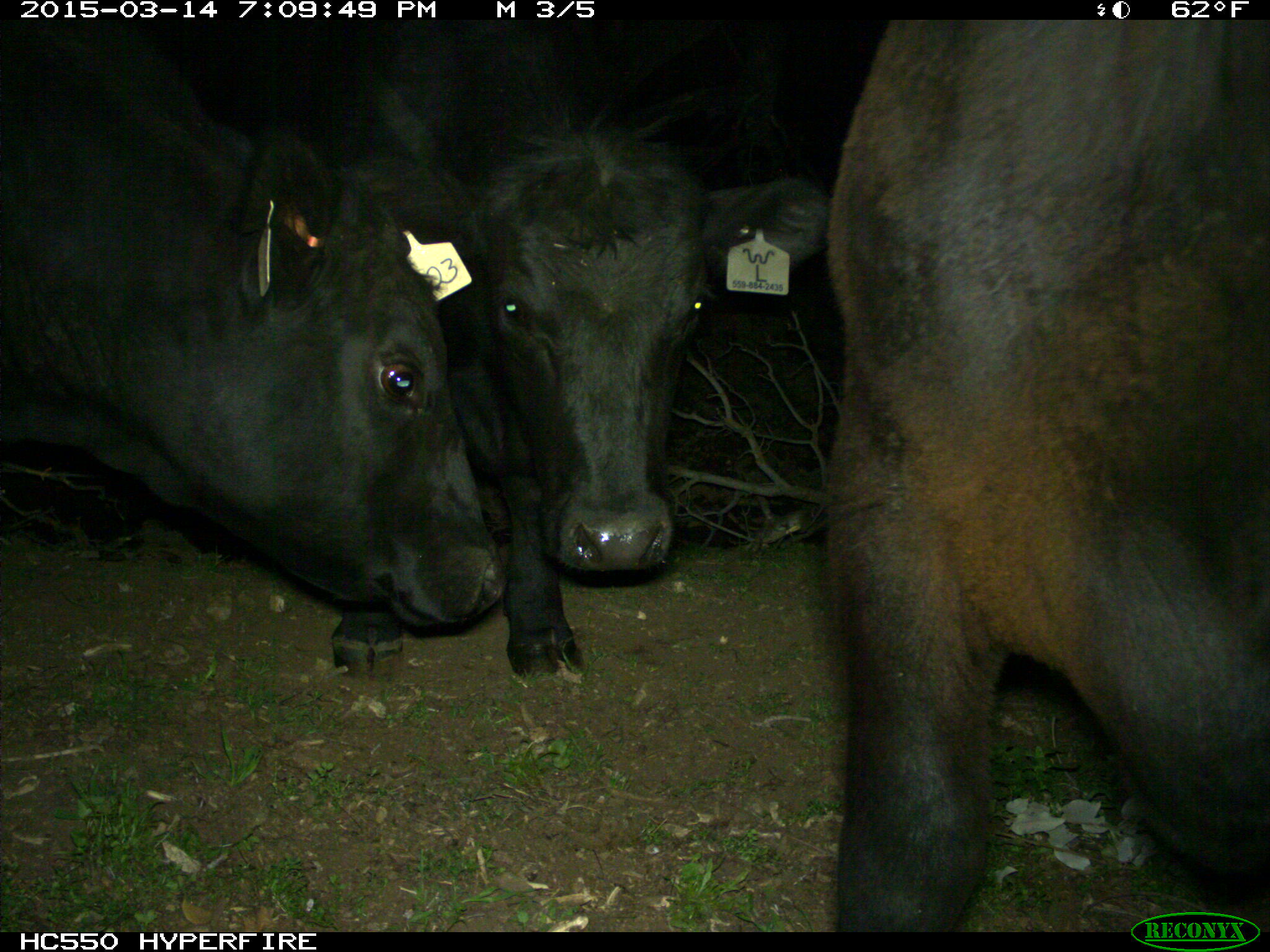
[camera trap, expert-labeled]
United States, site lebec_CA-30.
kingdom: Animalia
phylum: Chordata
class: Mammalia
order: Artiodactyla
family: Bovidae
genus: Bos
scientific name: Bos taurus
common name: domestic cow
Bos taurus (domestic cow).